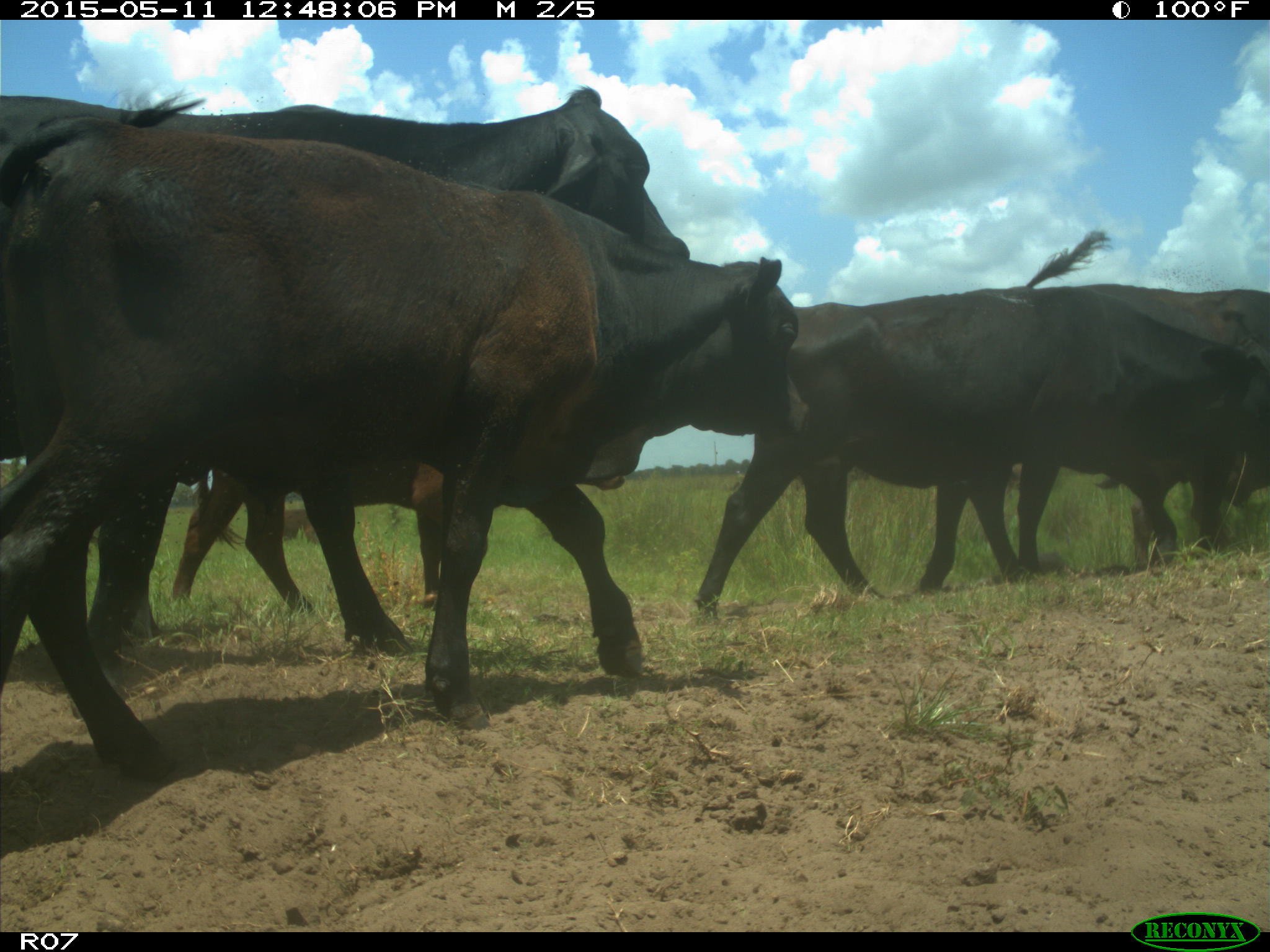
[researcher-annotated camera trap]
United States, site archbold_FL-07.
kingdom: Animalia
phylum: Chordata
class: Mammalia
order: Artiodactyla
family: Bovidae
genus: Bos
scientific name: Bos taurus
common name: domestic cow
Bos taurus (domestic cow).